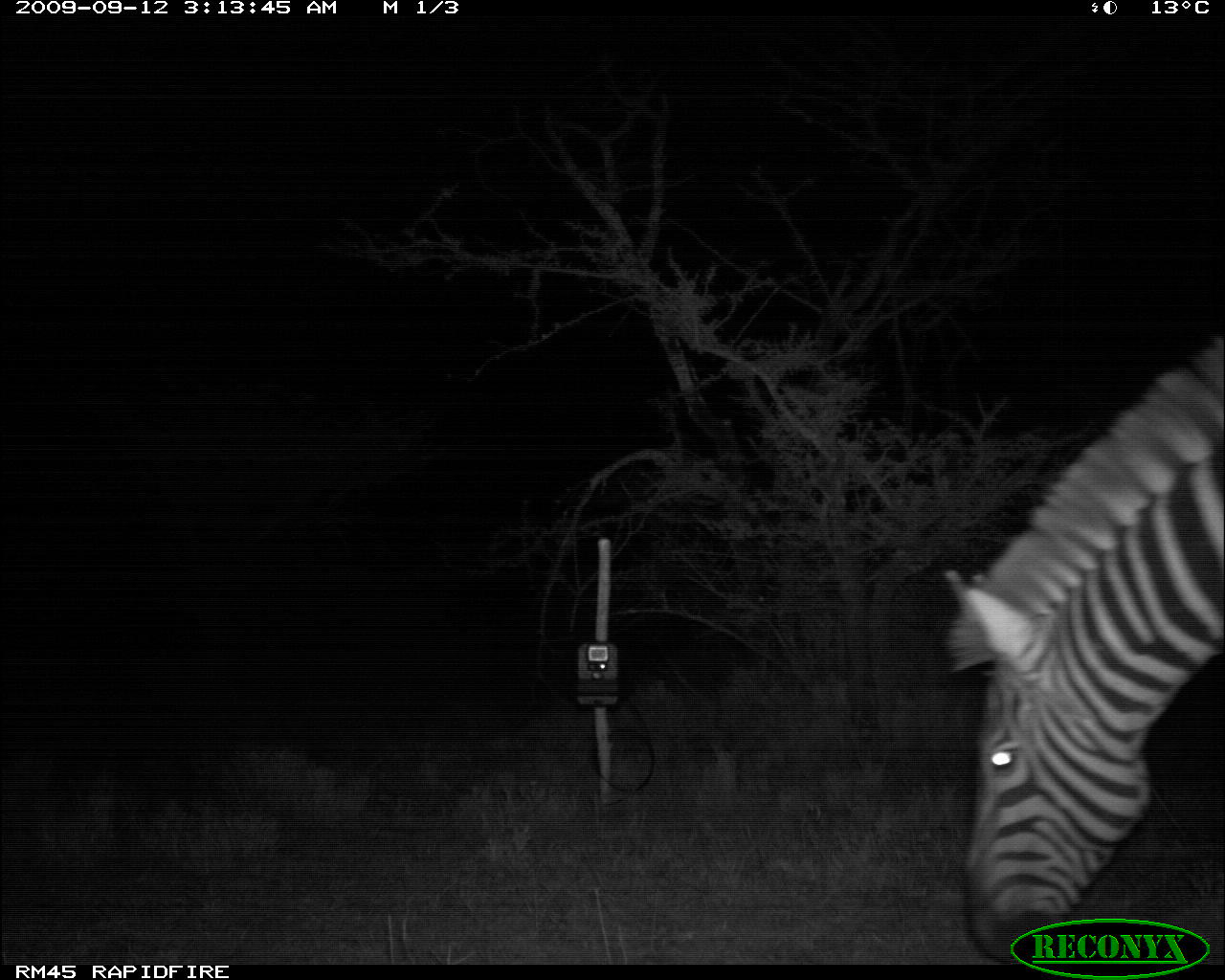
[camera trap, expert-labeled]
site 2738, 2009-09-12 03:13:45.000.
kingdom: Animalia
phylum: Chordata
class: Mammalia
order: Perissodactyla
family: Equidae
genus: Equus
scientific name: Equus quagga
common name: plains zebra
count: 1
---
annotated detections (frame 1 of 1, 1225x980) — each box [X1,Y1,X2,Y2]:
equus quagga: [937,319,1225,958]